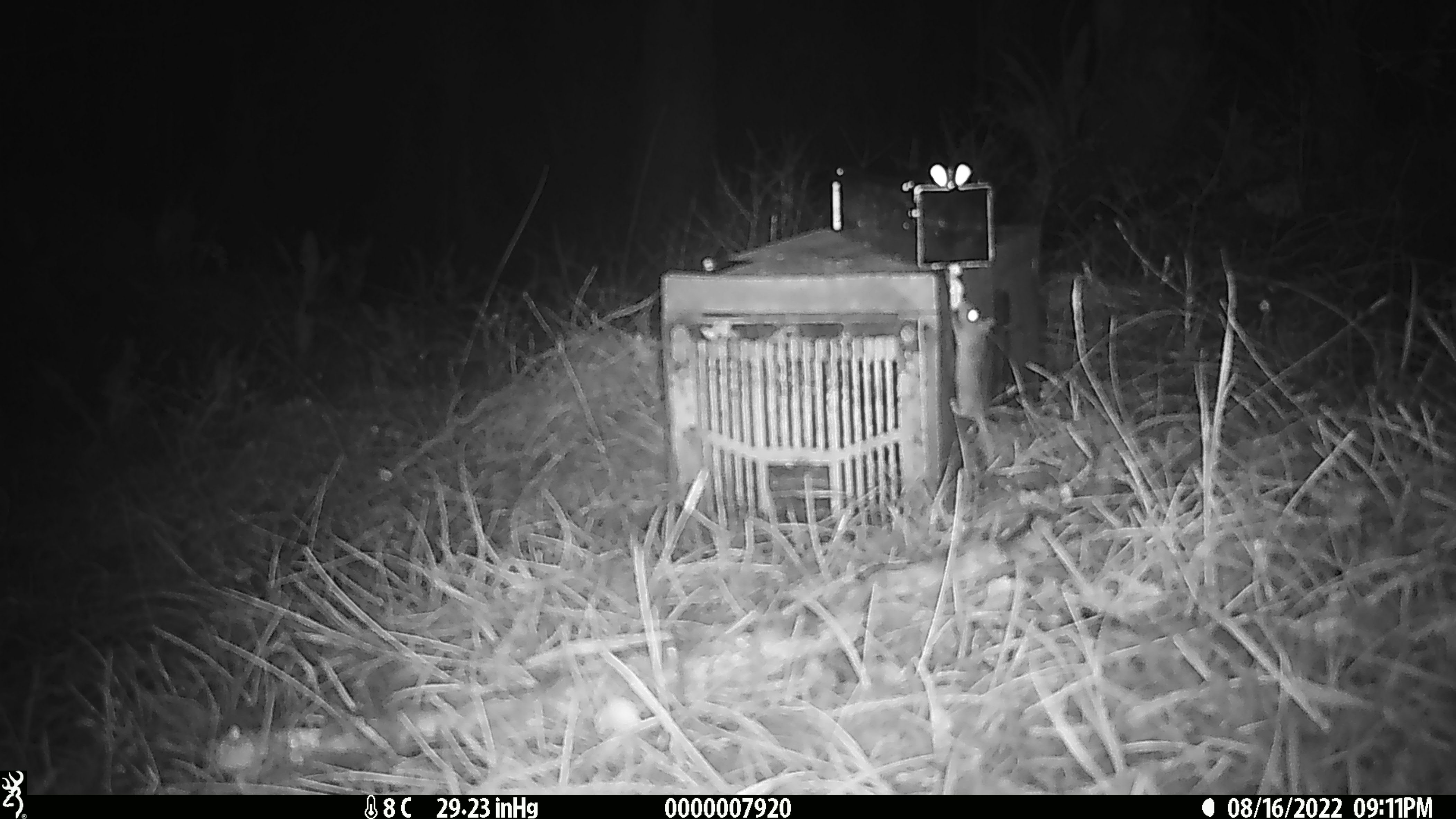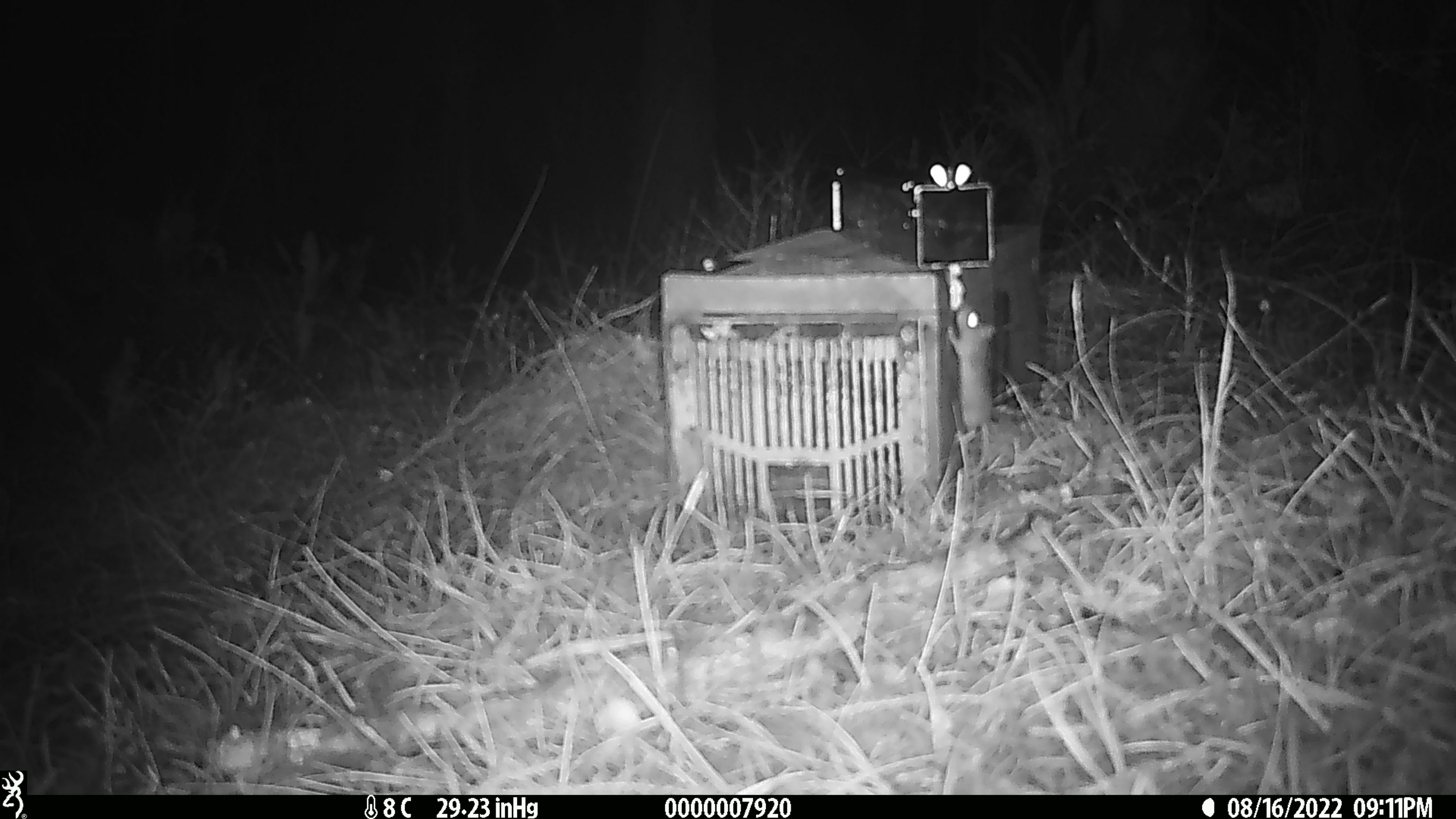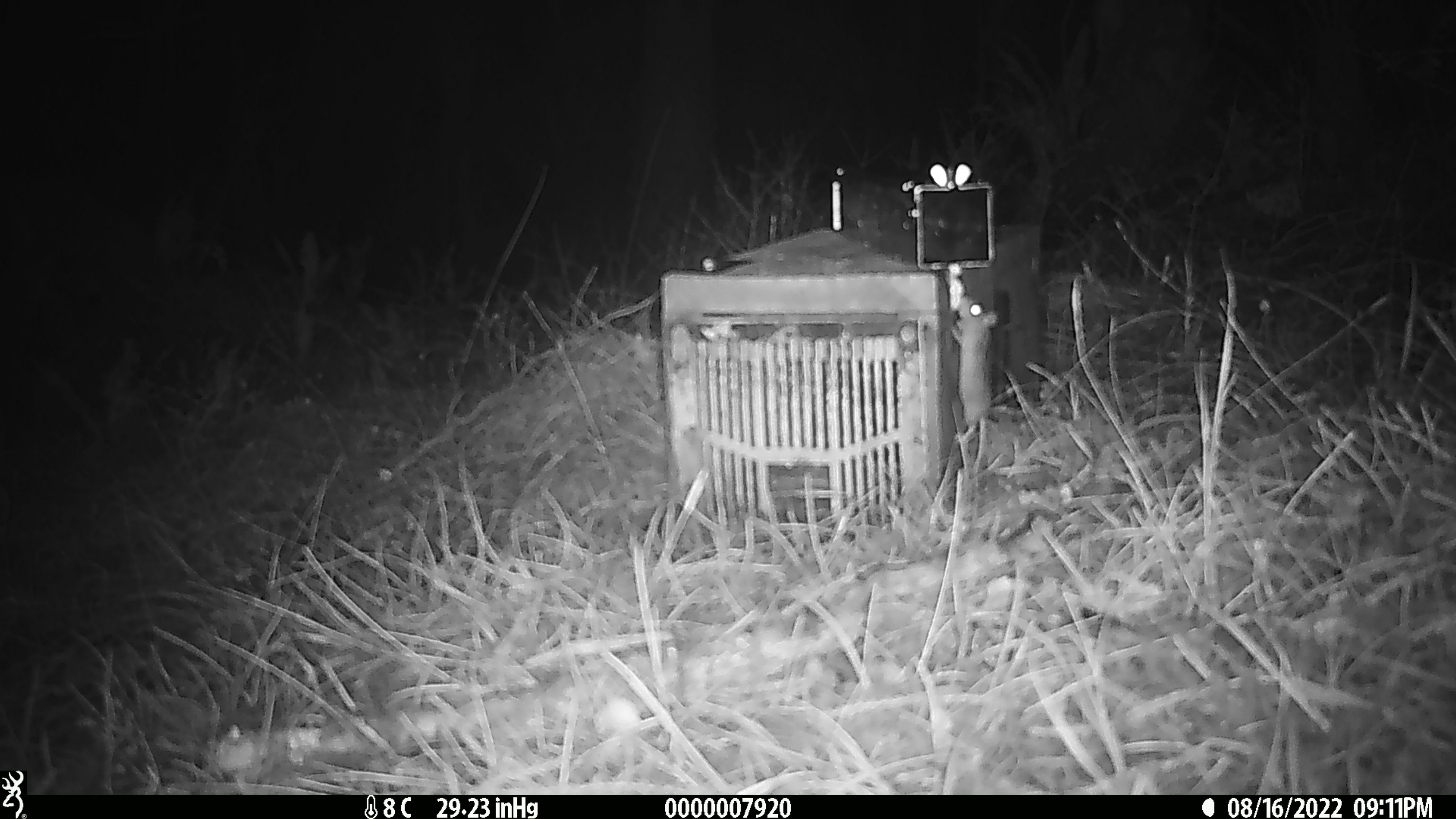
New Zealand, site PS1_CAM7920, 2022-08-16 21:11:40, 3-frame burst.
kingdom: Animalia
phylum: Chordata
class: Mammalia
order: Rodentia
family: Muridae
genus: Mus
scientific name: Mus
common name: mouse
Mouse (Mus).